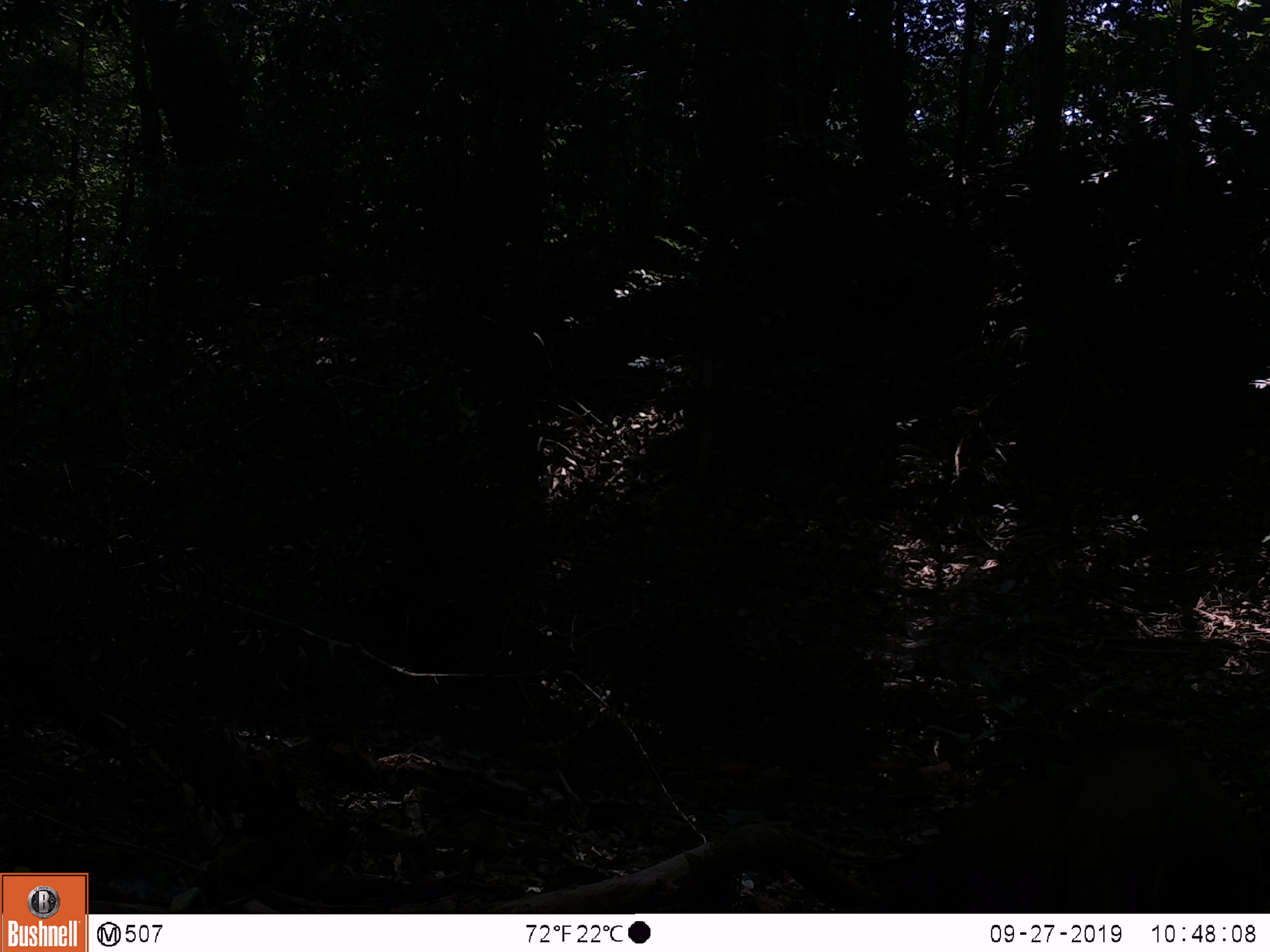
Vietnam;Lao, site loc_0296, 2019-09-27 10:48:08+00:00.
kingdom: Animalia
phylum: Chordata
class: Mammalia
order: Artiodactyla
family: Cervidae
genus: Muntiacus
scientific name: Muntiacus vuquangensis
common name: large-antlered muntjac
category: large antlered muntjac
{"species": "large antlered muntjac (large-antlered muntjac) (Muntiacus vuquangensis)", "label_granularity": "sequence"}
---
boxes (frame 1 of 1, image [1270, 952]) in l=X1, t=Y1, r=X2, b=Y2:
large antlered muntjac: l=857, t=741, r=1270, b=913